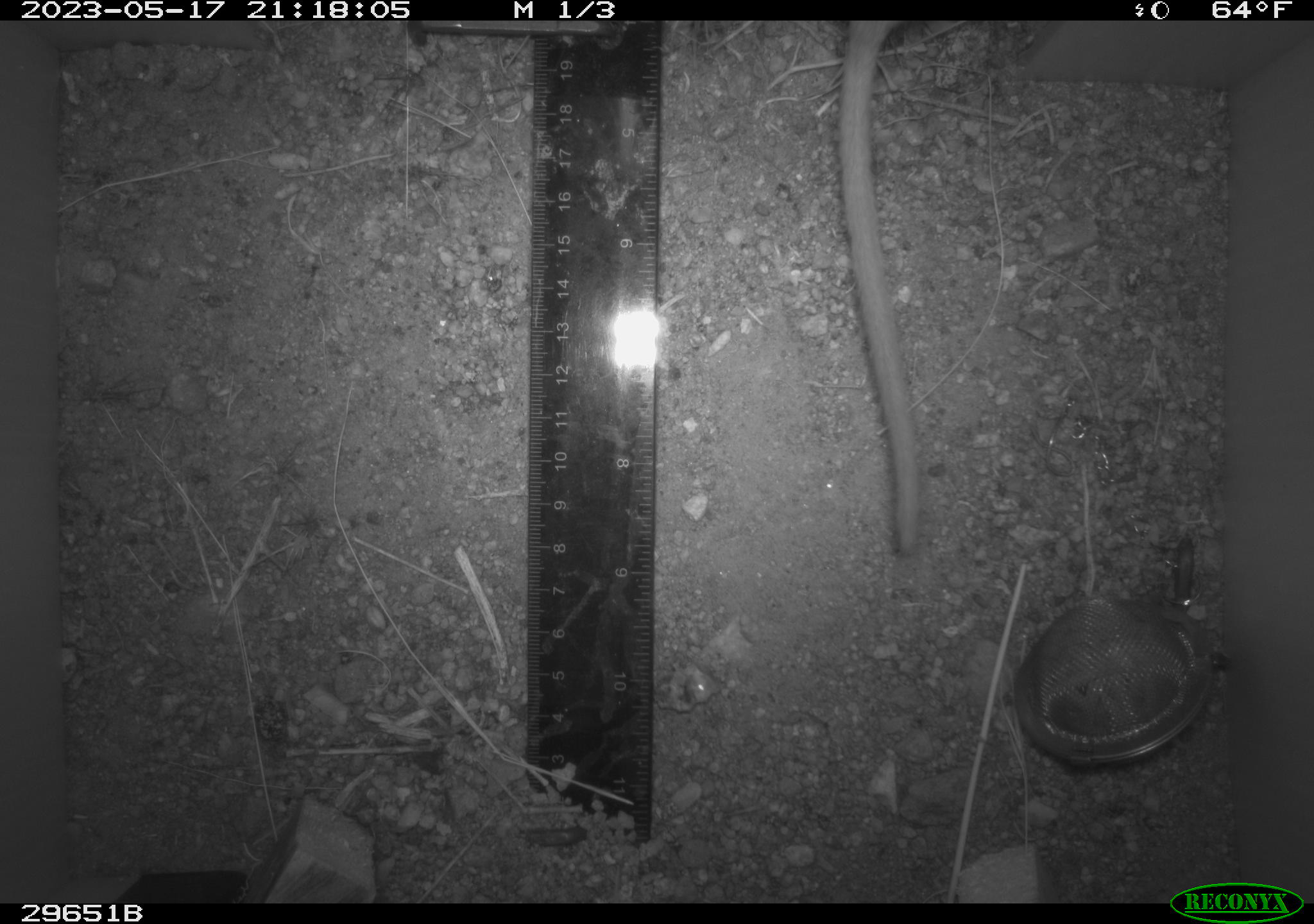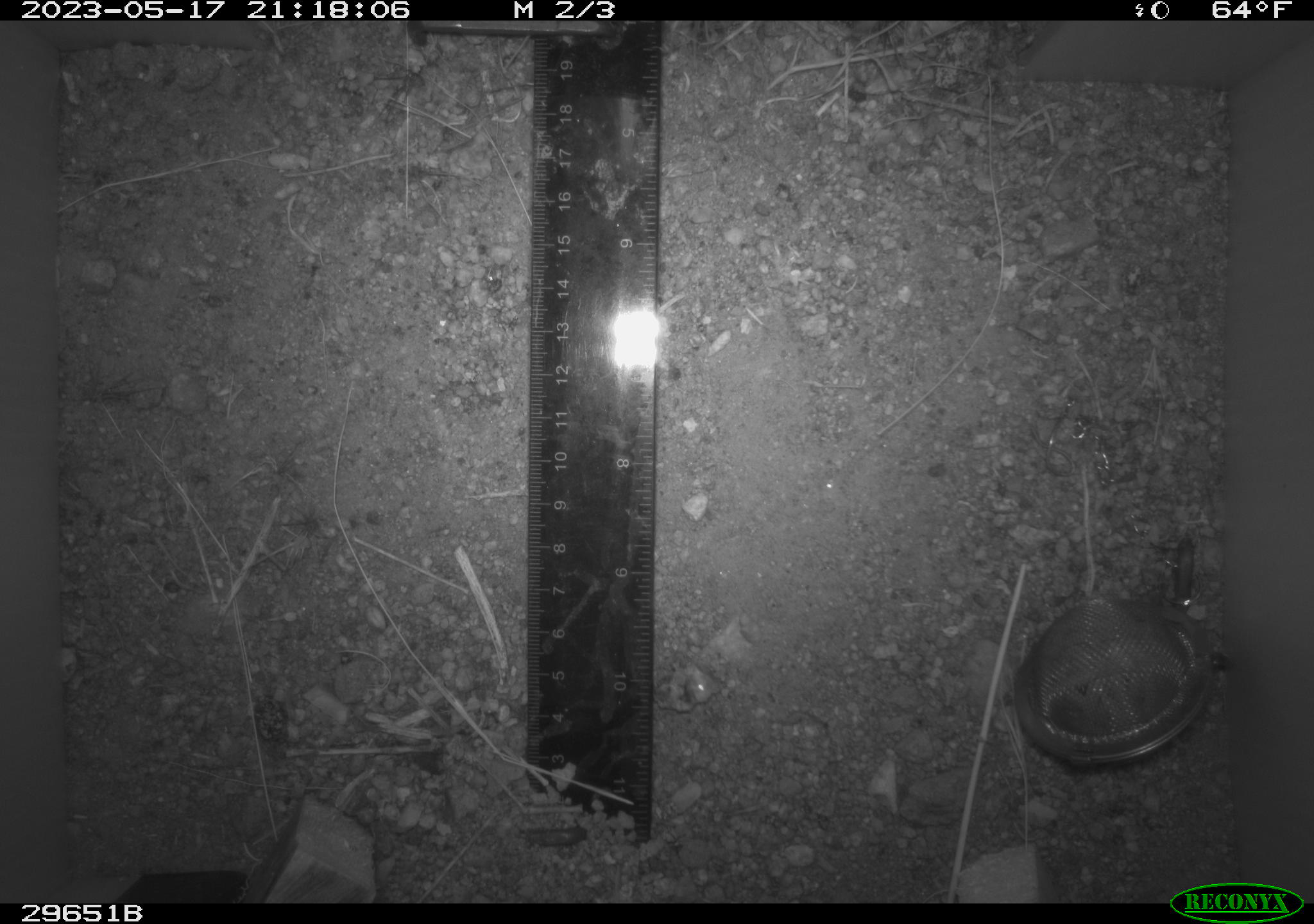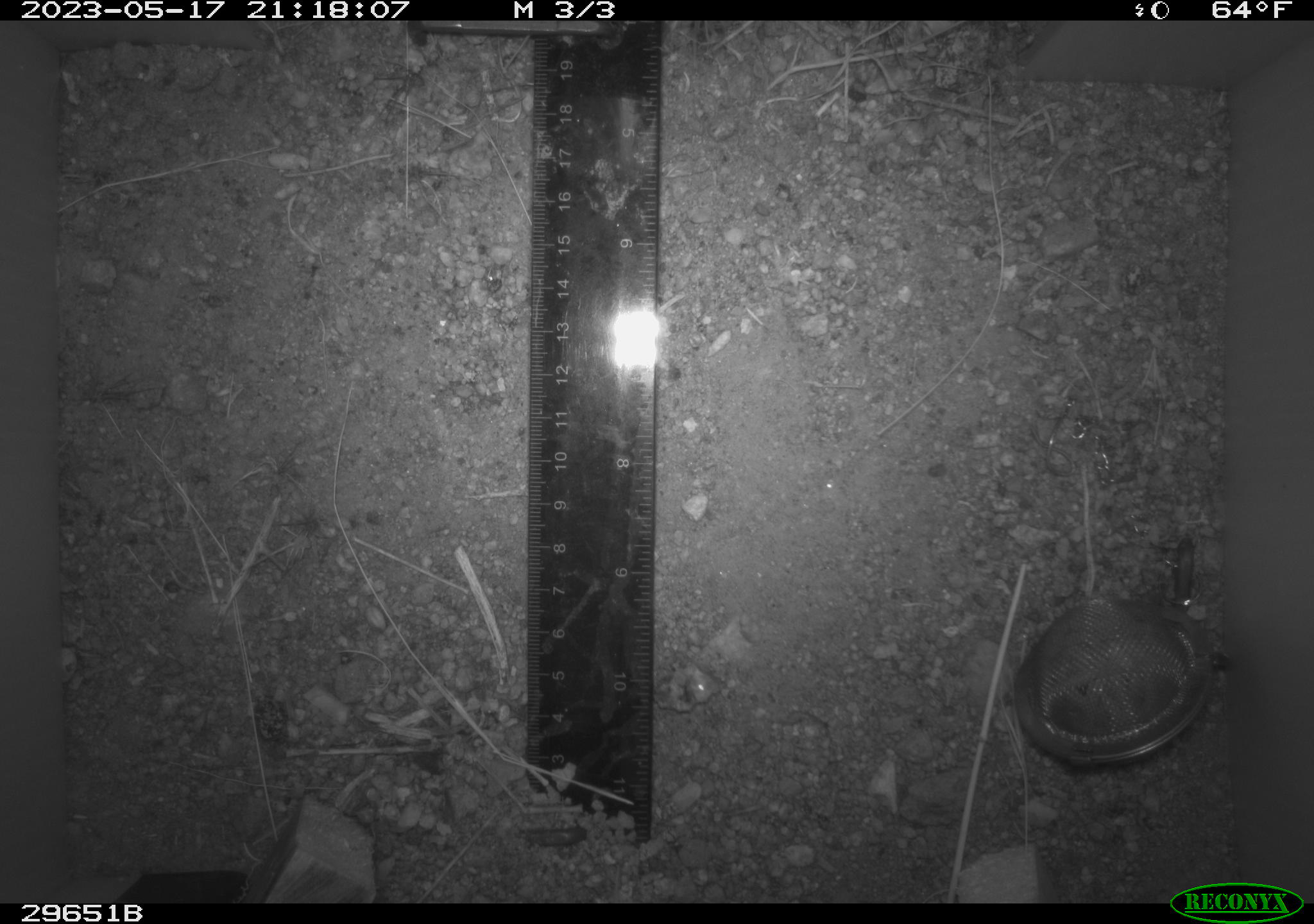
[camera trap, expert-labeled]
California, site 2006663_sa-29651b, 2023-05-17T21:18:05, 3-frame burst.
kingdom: Animalia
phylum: Chordata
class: Mammalia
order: Rodentia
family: Cricetidae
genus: Neotoma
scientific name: Neotoma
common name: pack rat or woodrat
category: neotoma species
Neotoma species (pack rat or woodrat) (Neotoma).